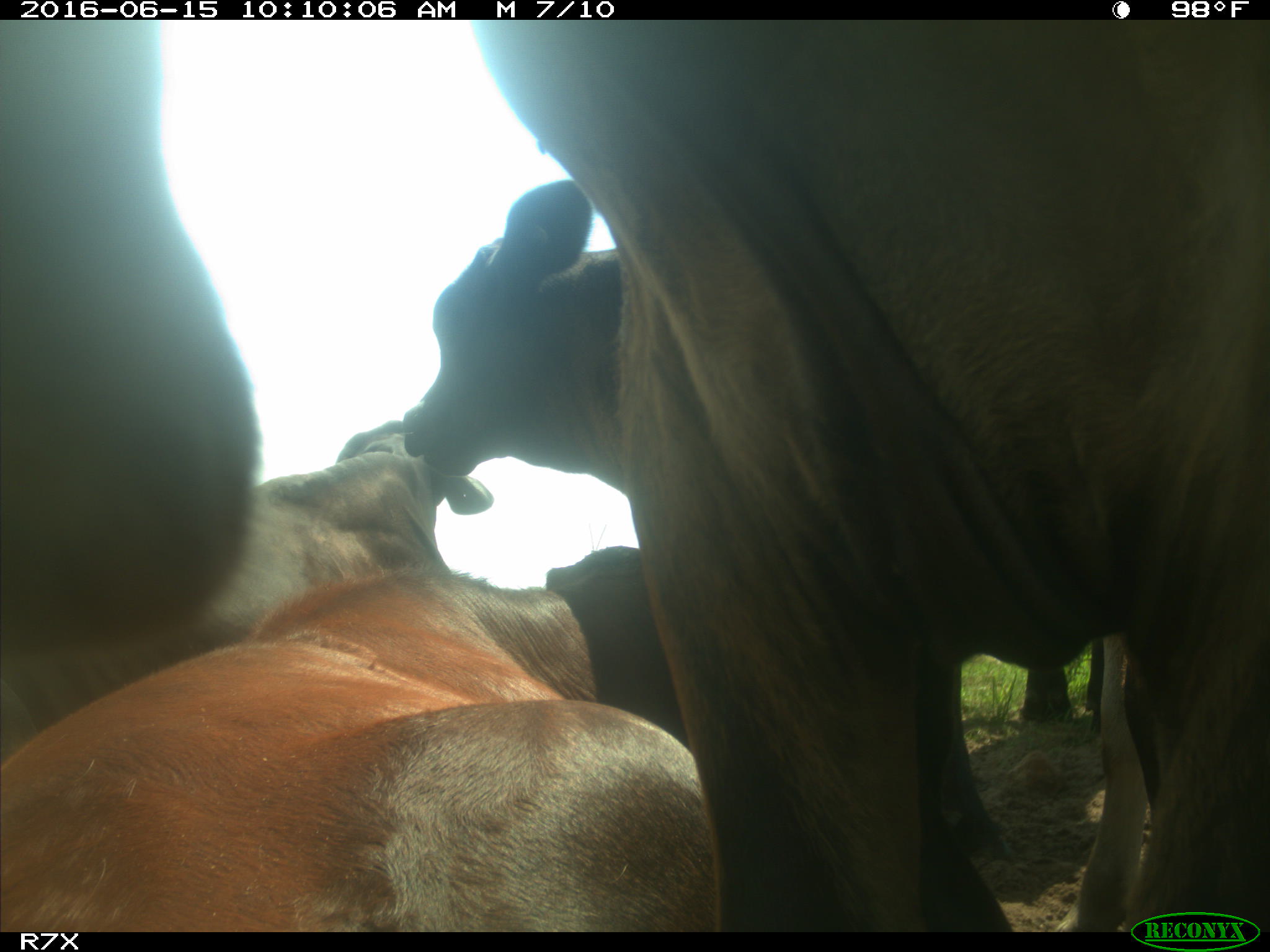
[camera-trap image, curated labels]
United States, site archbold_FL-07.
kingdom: Animalia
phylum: Chordata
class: Mammalia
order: Artiodactyla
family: Bovidae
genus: Bos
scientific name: Bos taurus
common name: domestic cow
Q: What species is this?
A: Bos taurus (domestic cow).